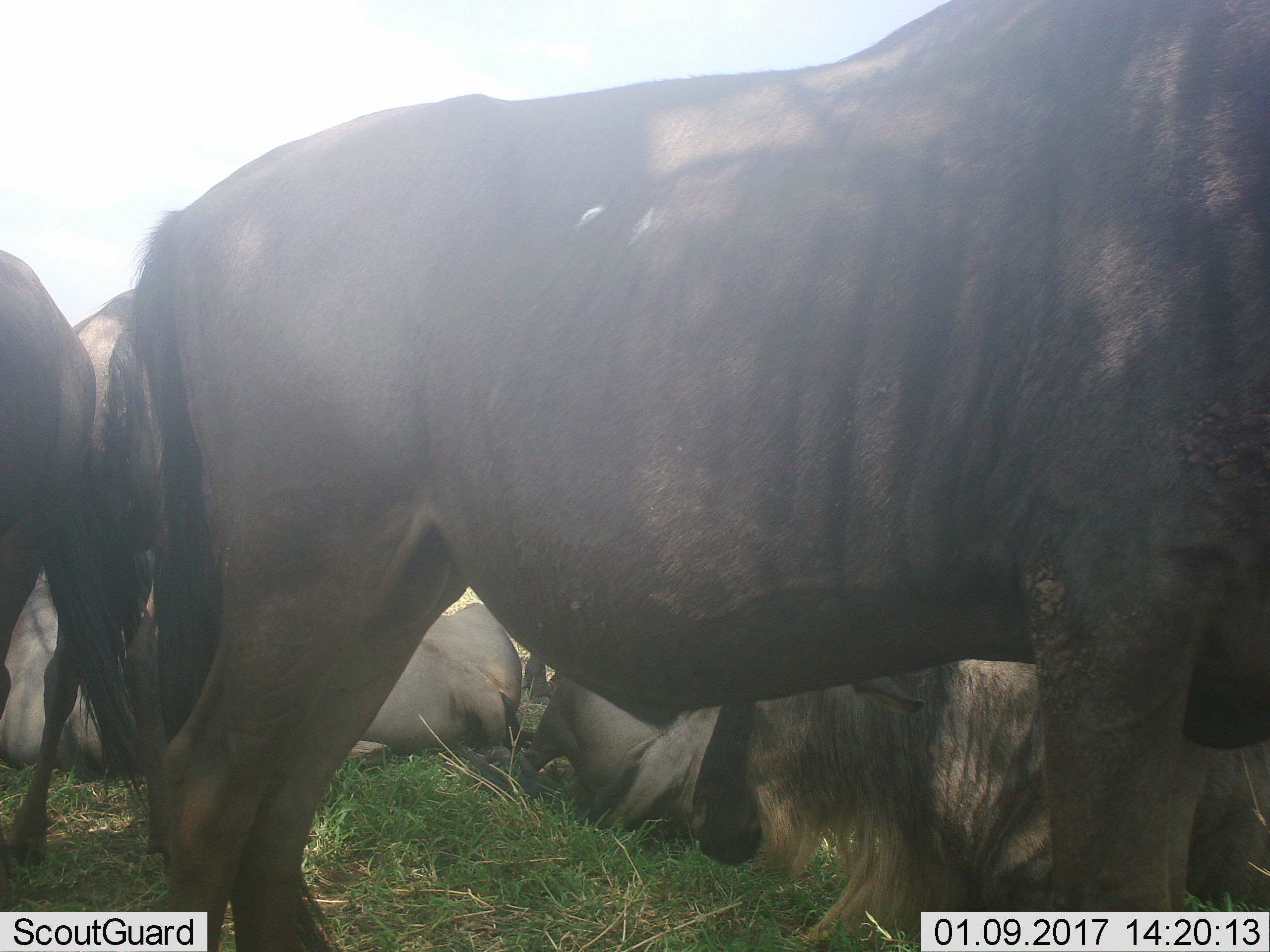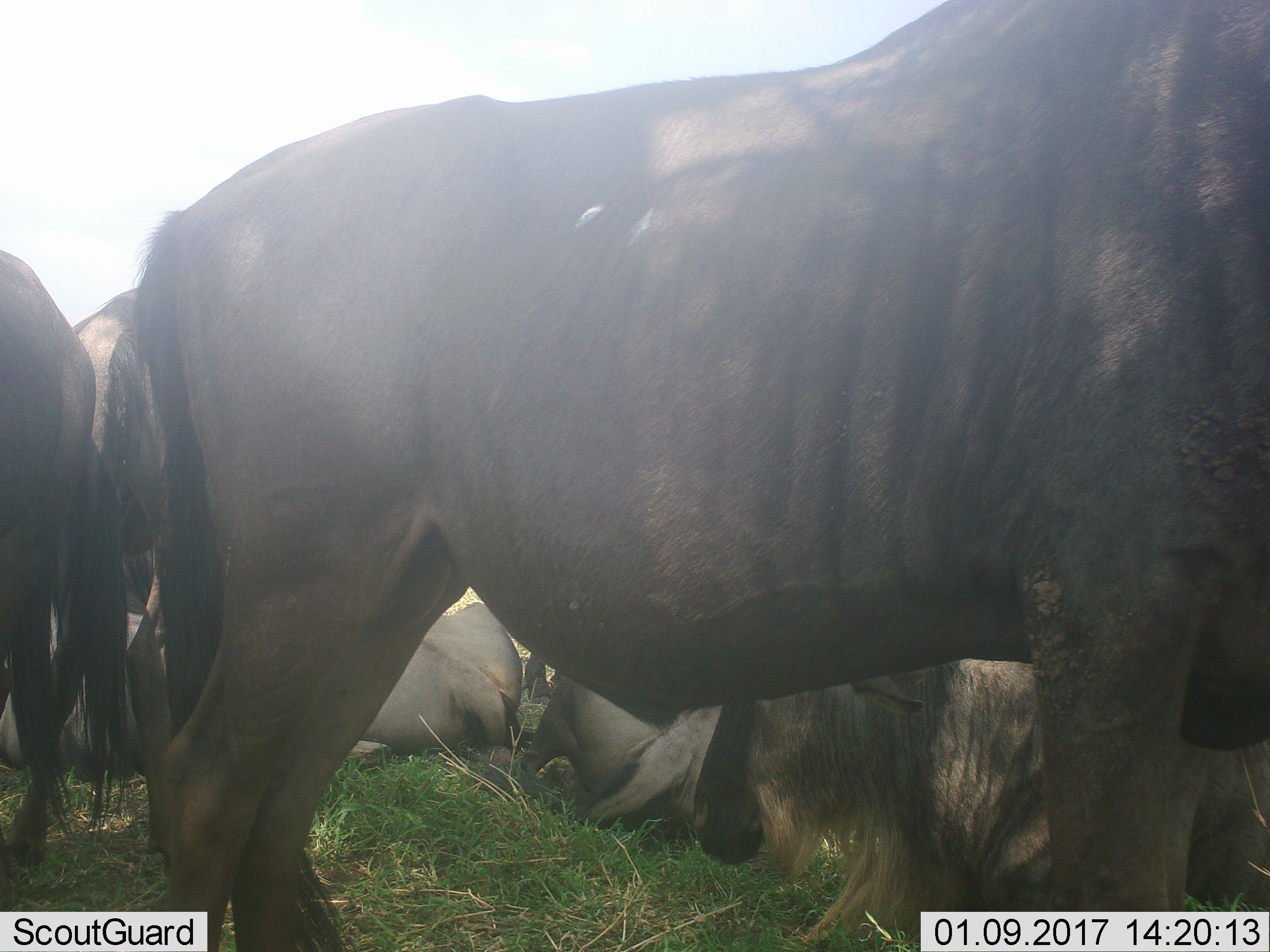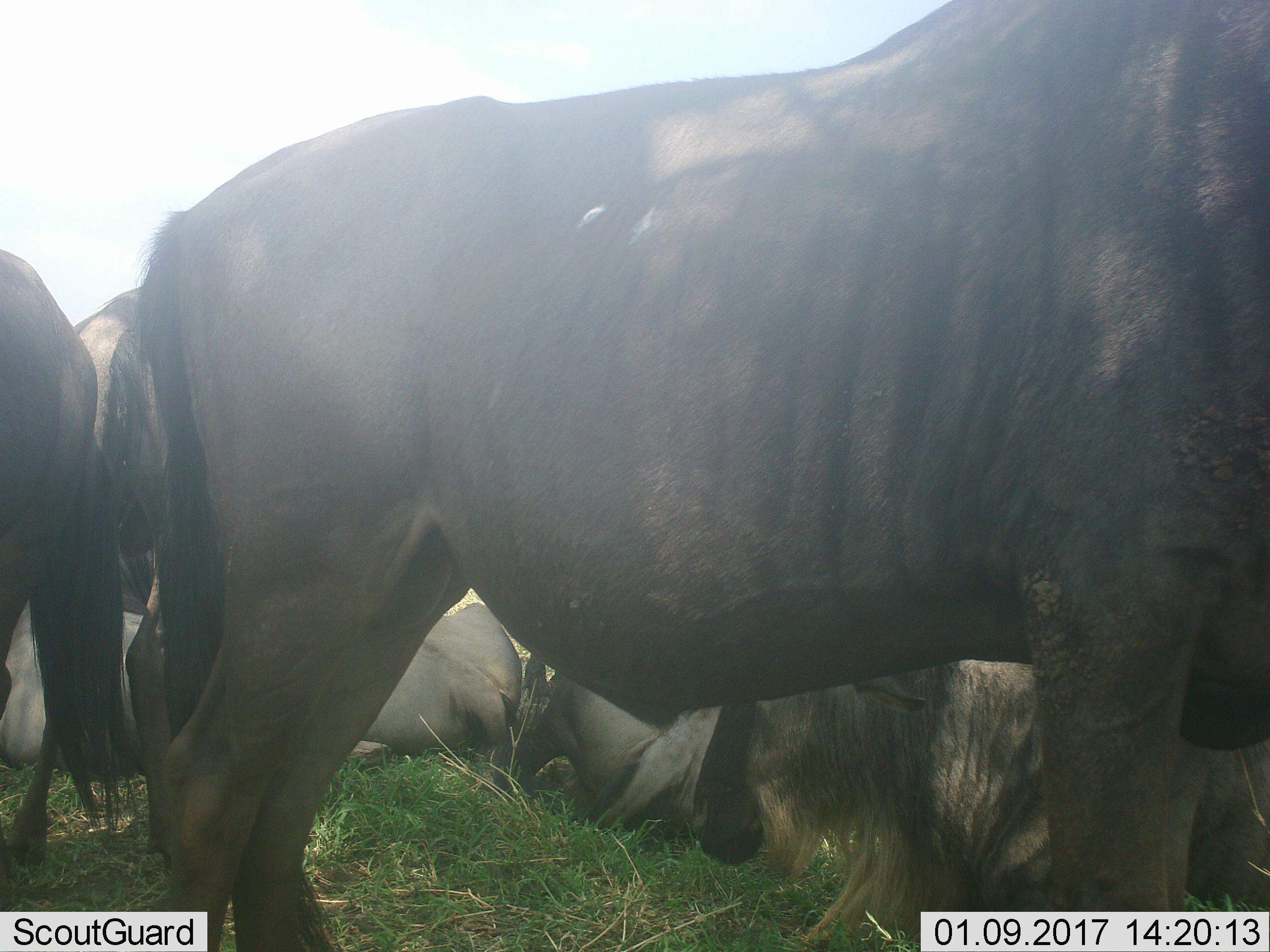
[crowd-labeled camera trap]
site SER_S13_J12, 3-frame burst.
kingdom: Animalia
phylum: Chordata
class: Mammalia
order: Artiodactyla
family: Bovidae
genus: Connochaetes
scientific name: Connochaetes taurinus taurinus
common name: blue wildebeest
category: wildebeestblue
Wildebeestblue (blue wildebeest) (Connochaetes taurinus taurinus), count 7. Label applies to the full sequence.